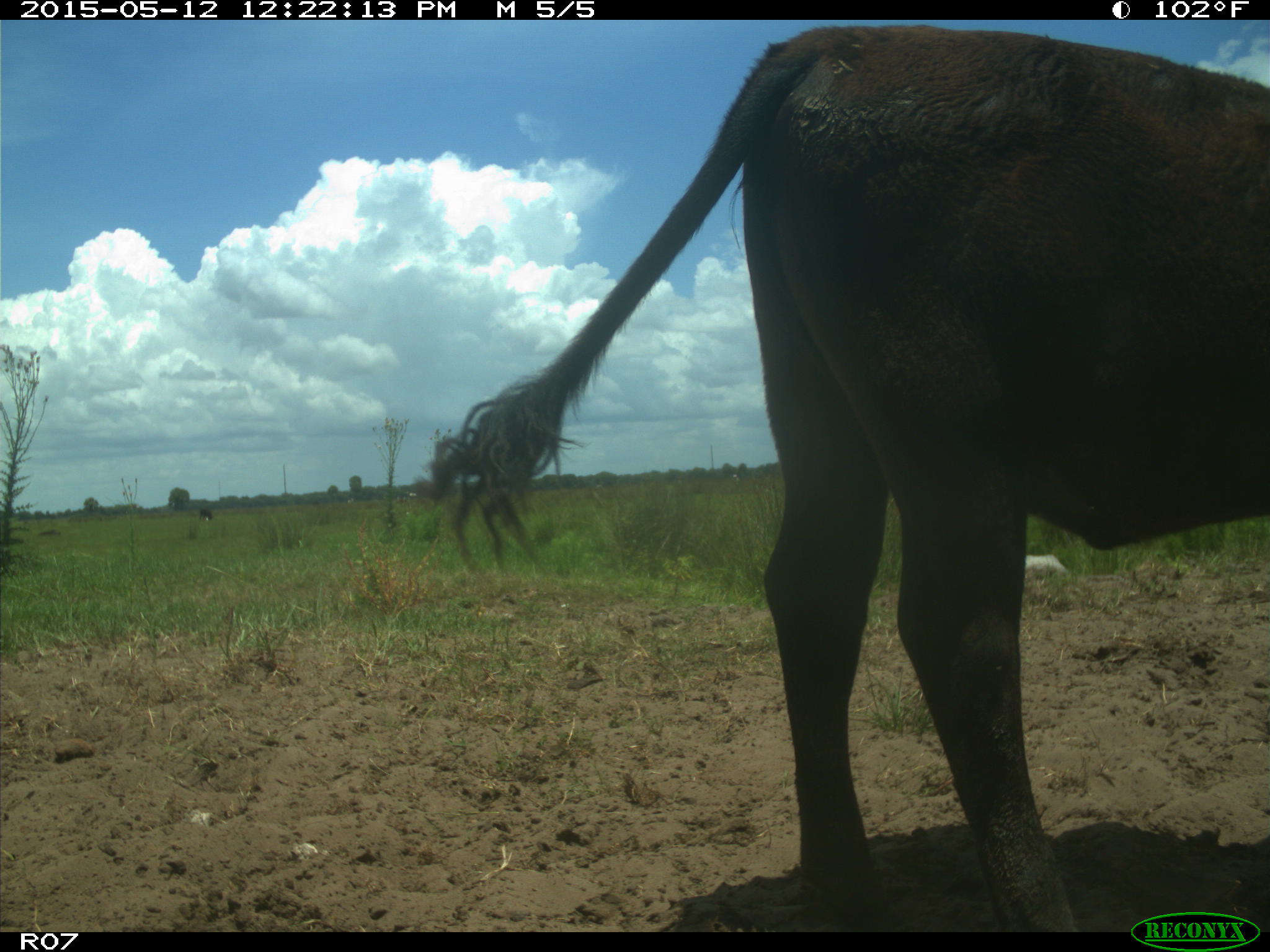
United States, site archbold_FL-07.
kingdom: Animalia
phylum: Chordata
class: Mammalia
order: Artiodactyla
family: Bovidae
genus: Bos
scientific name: Bos taurus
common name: domestic cow